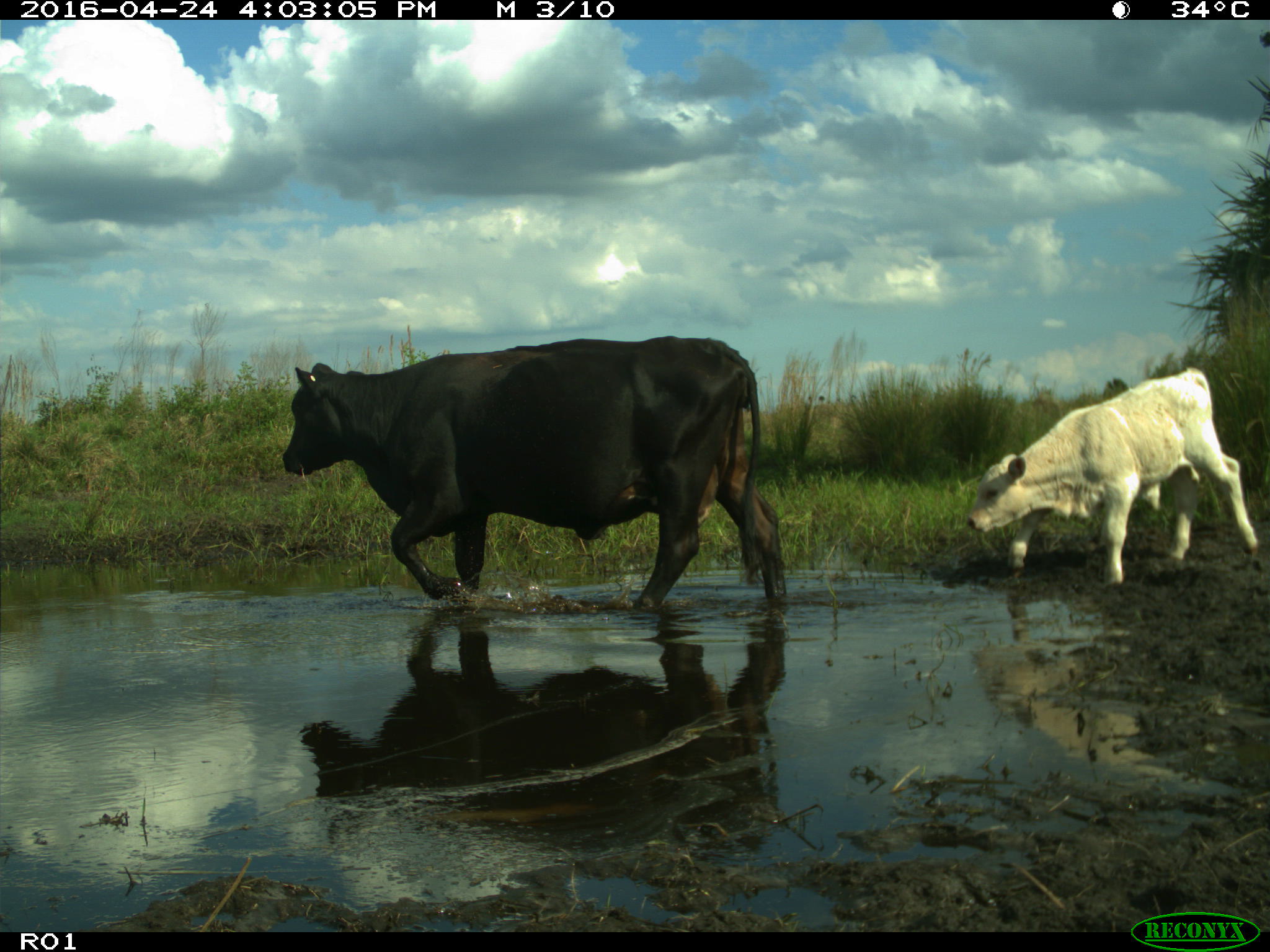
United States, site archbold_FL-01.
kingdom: Animalia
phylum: Chordata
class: Mammalia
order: Artiodactyla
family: Bovidae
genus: Bos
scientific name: Bos taurus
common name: domestic cow